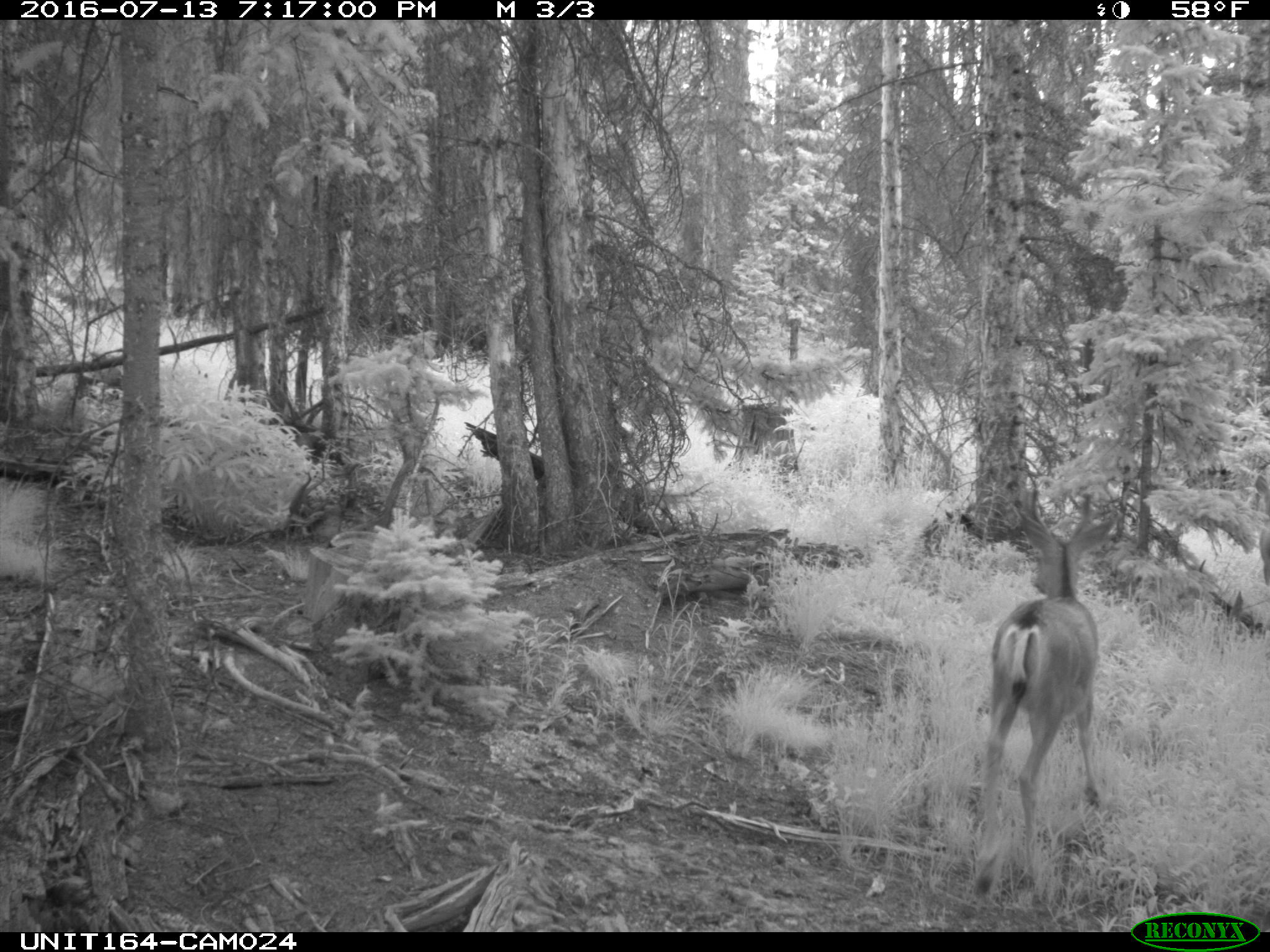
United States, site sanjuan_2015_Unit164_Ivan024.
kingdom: Animalia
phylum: Chordata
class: Mammalia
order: Artiodactyla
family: Cervidae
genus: Odocoileus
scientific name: Odocoileus hemionus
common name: mule deer